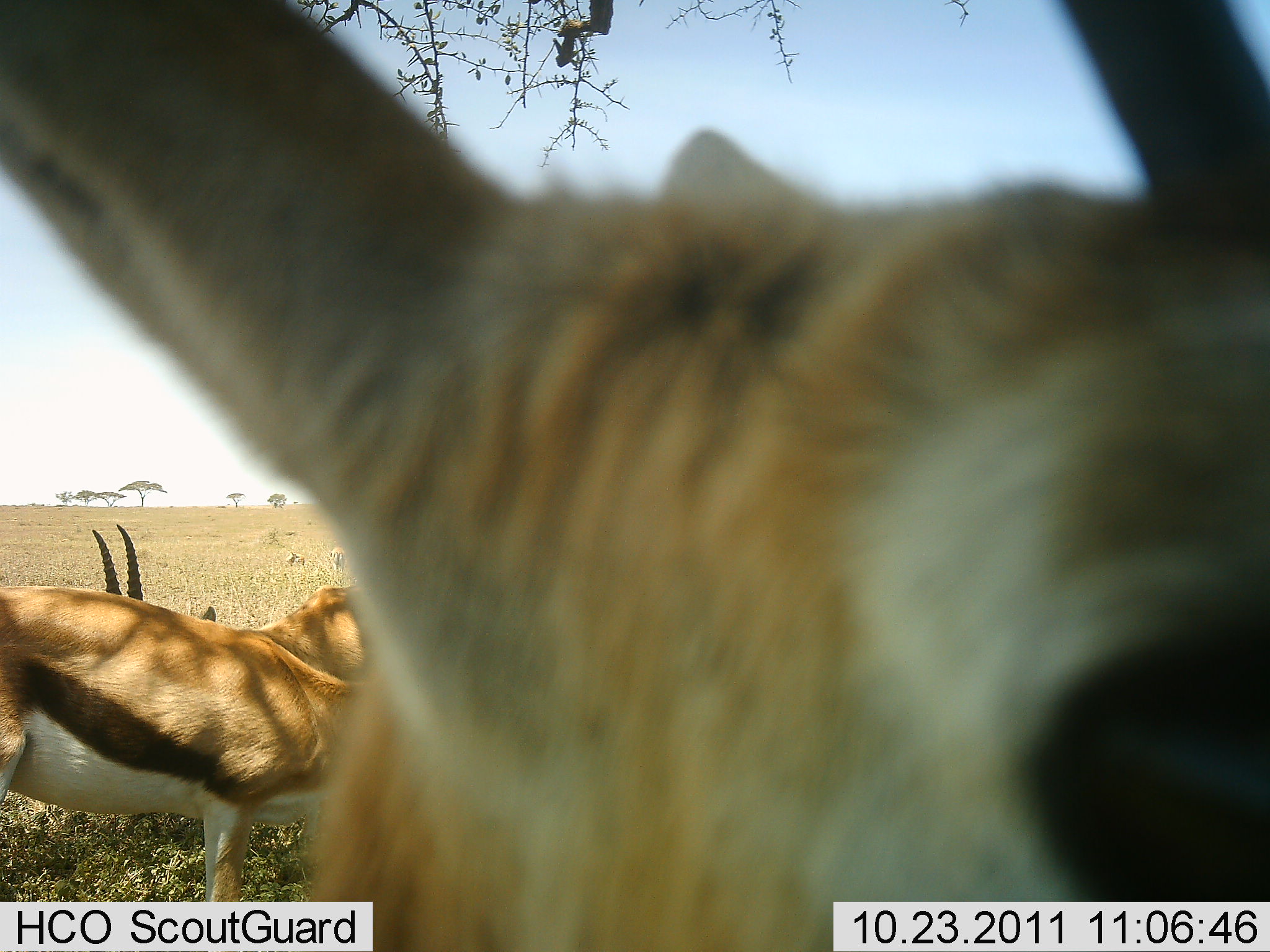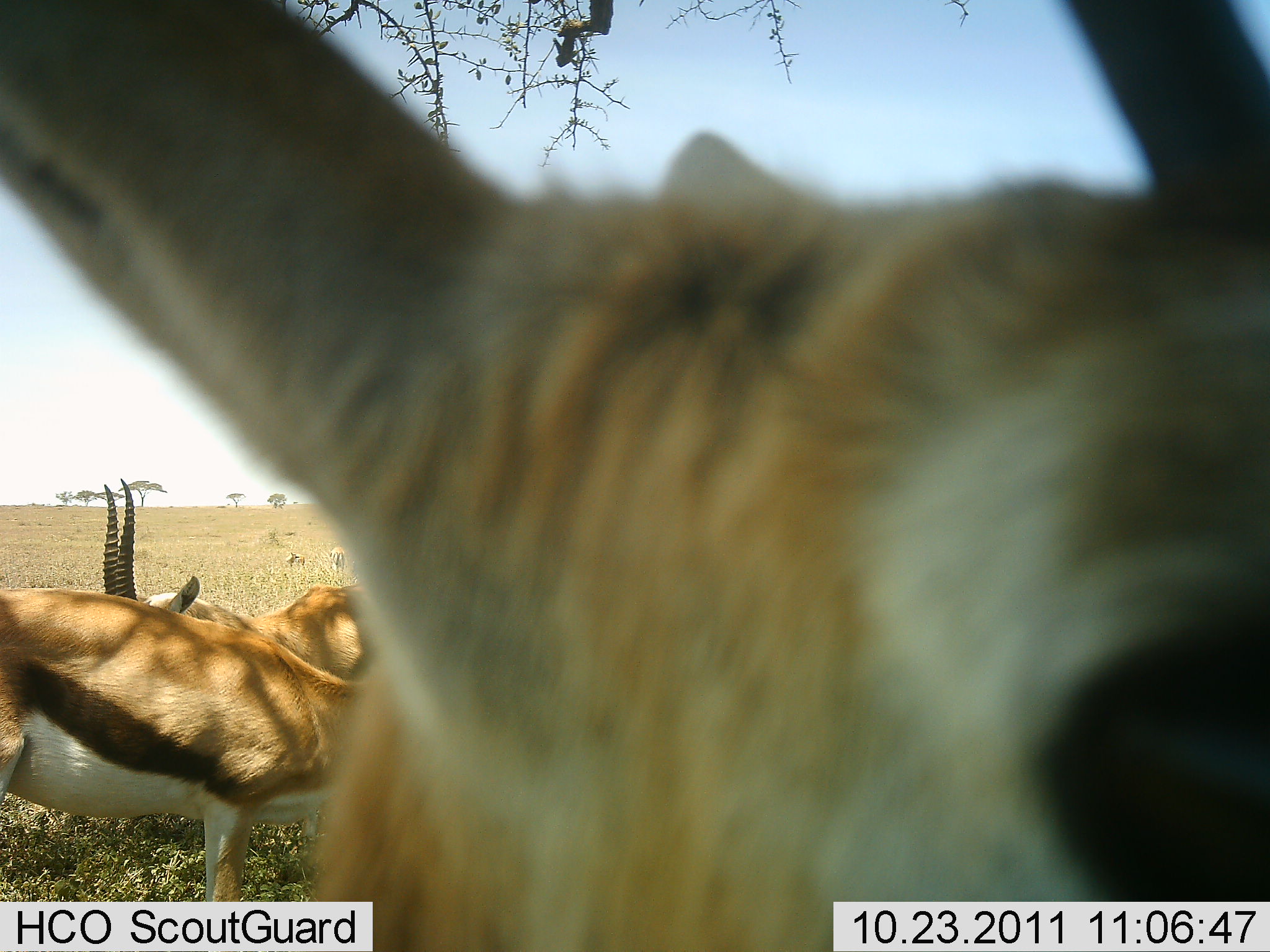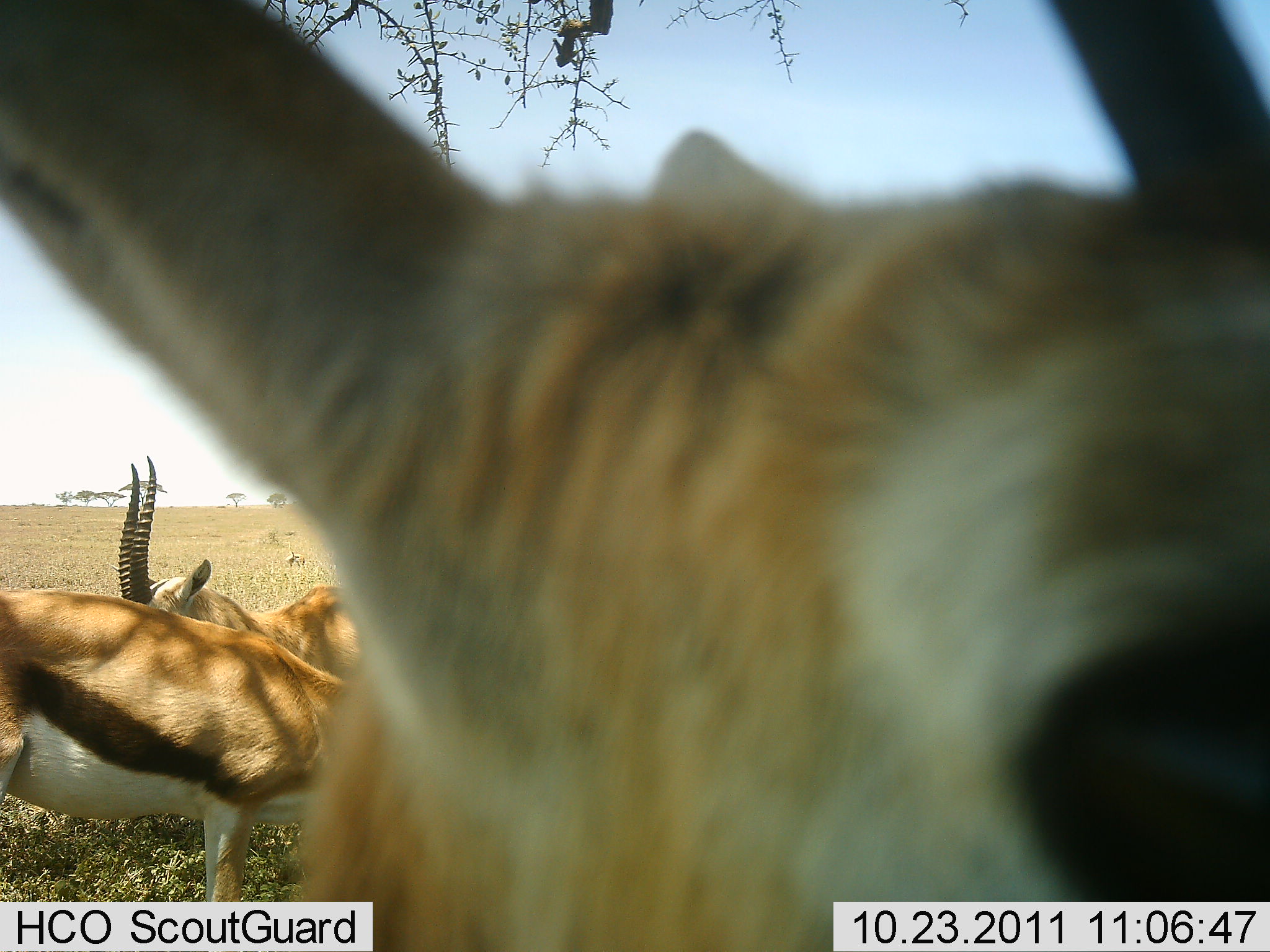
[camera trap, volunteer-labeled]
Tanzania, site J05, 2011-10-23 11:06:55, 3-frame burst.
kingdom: Animalia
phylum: Chordata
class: Mammalia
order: Artiodactyla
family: Bovidae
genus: Eudorcas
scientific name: Eudorcas thomsonii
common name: thomson's gazelle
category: gazellethomsons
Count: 3.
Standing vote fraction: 92%.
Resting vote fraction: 8%.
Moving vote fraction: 8%.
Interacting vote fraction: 0%.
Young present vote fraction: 0%.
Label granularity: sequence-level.